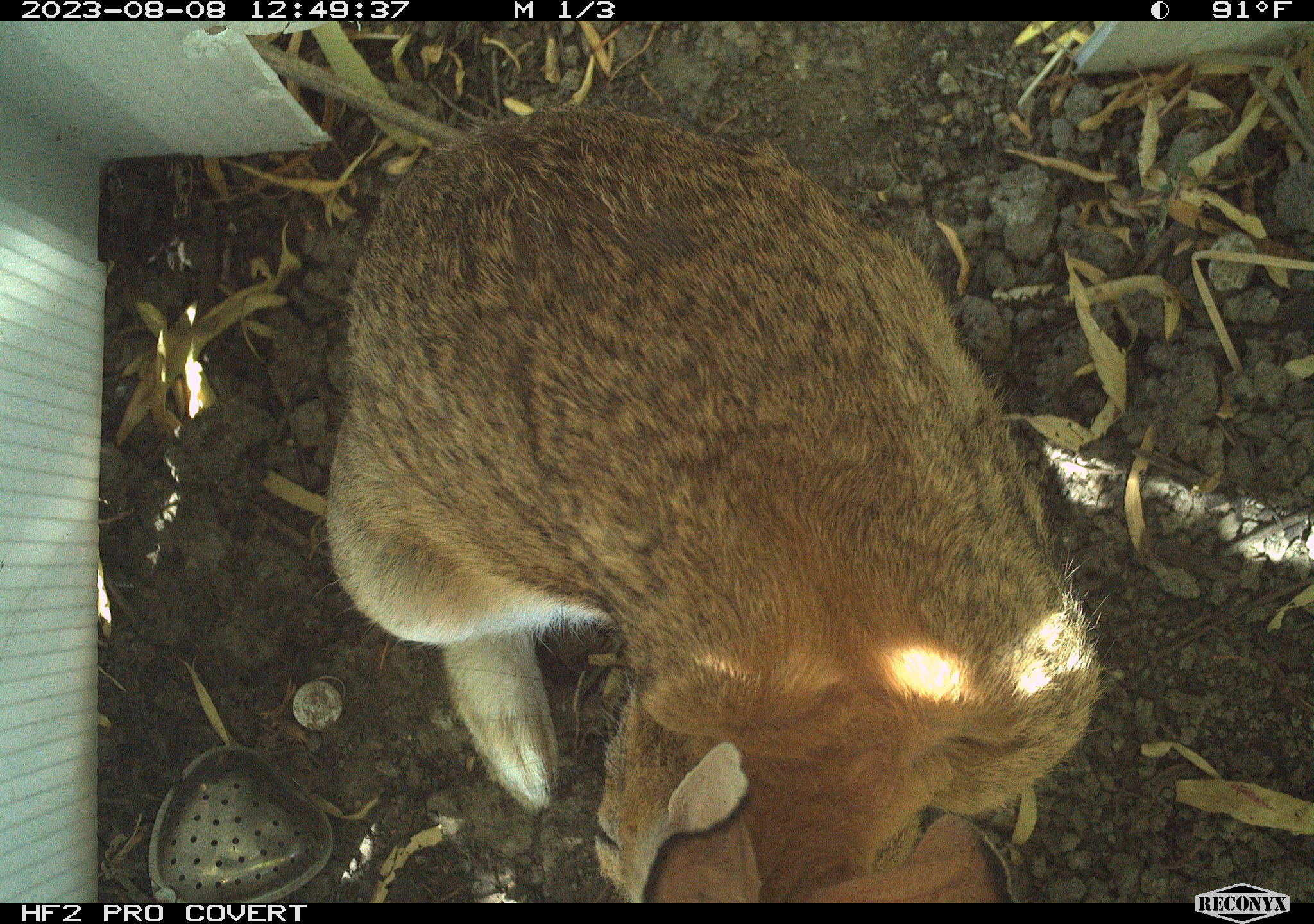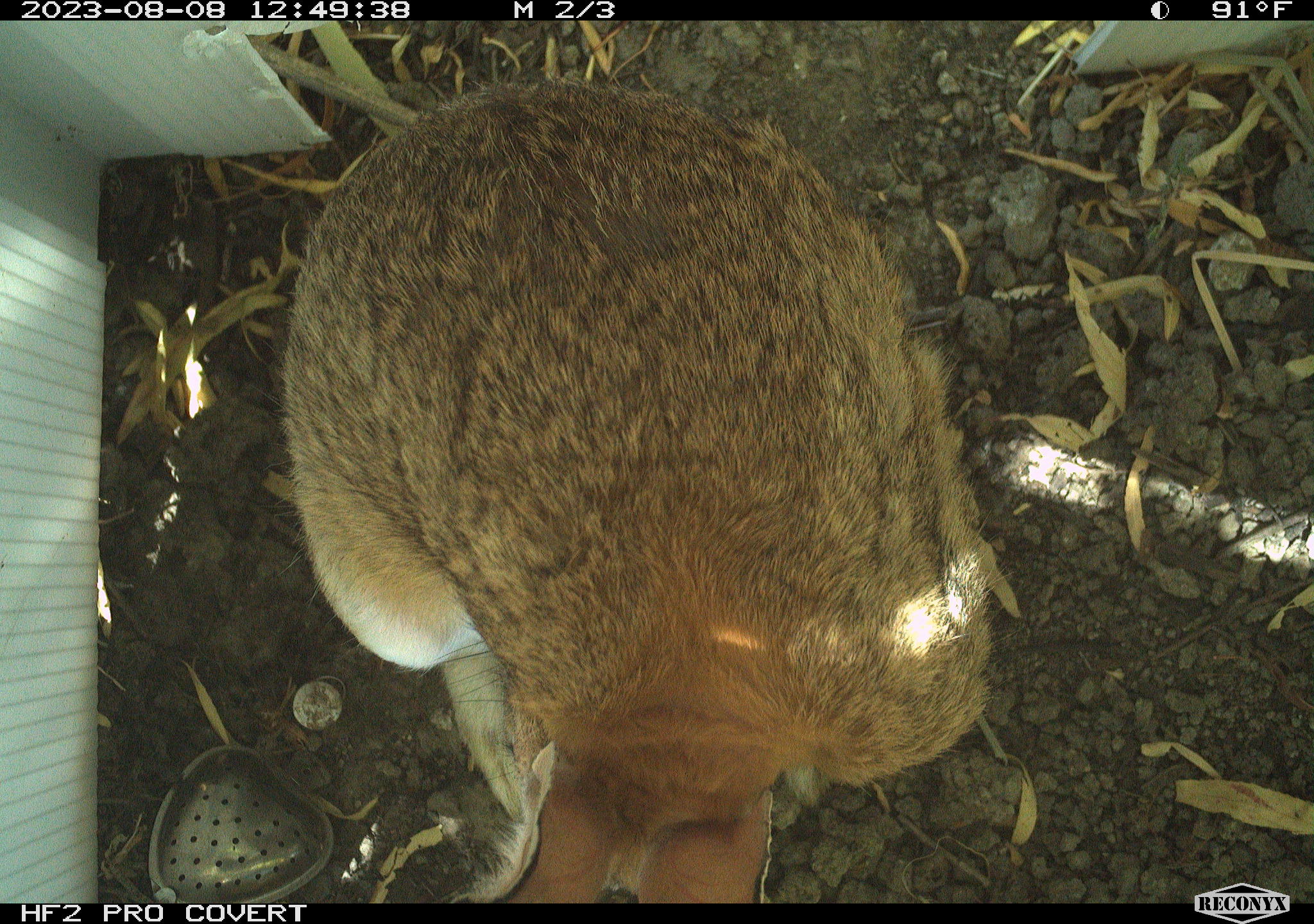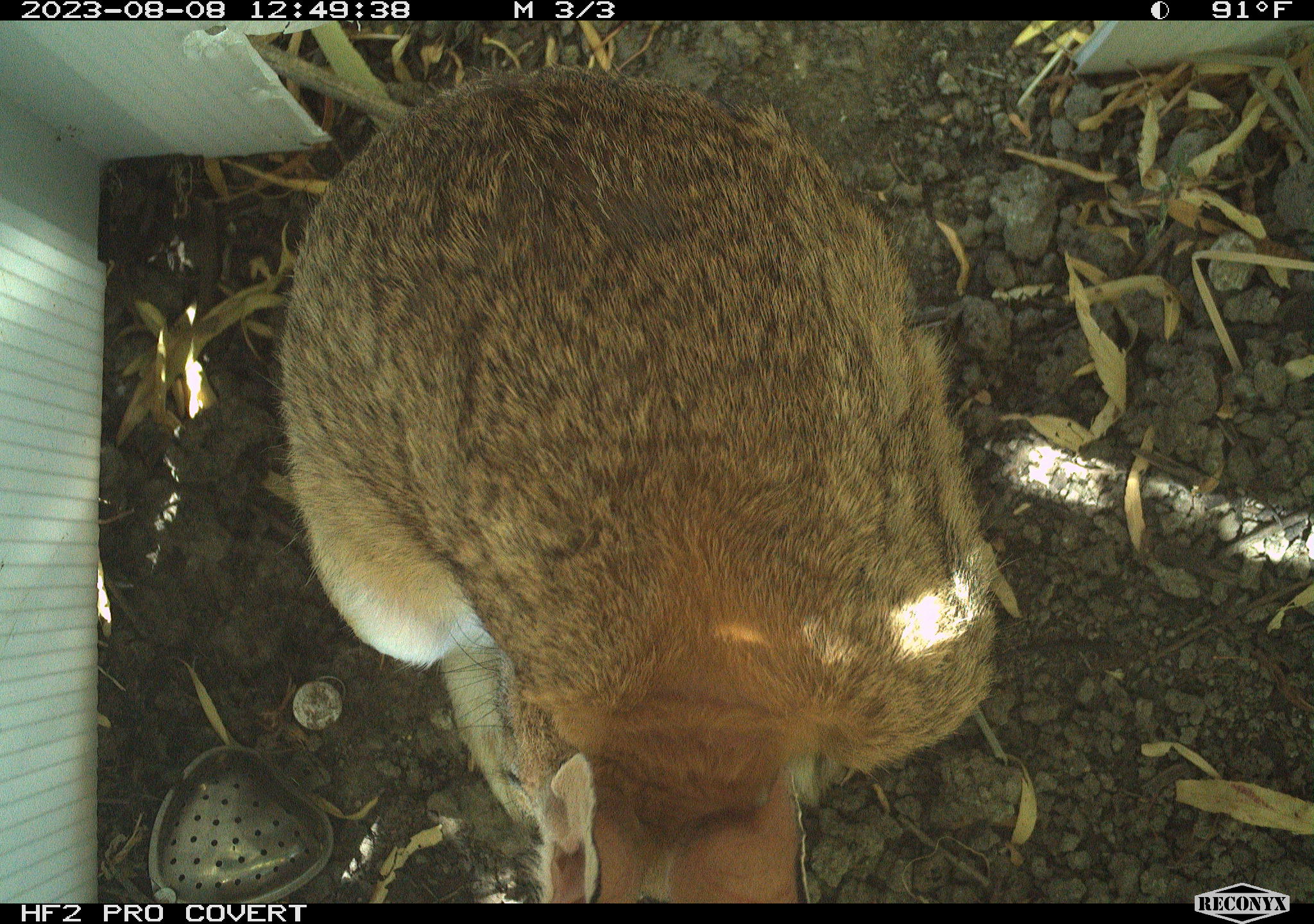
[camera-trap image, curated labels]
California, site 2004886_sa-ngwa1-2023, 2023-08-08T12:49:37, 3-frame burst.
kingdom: Animalia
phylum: Chordata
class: Mammalia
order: Lagomorpha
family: Leporidae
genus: Sylvilagus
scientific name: Sylvilagus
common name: cottontail rabbits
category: sylvilagus species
Sylvilagus species (cottontail rabbits) (Sylvilagus).